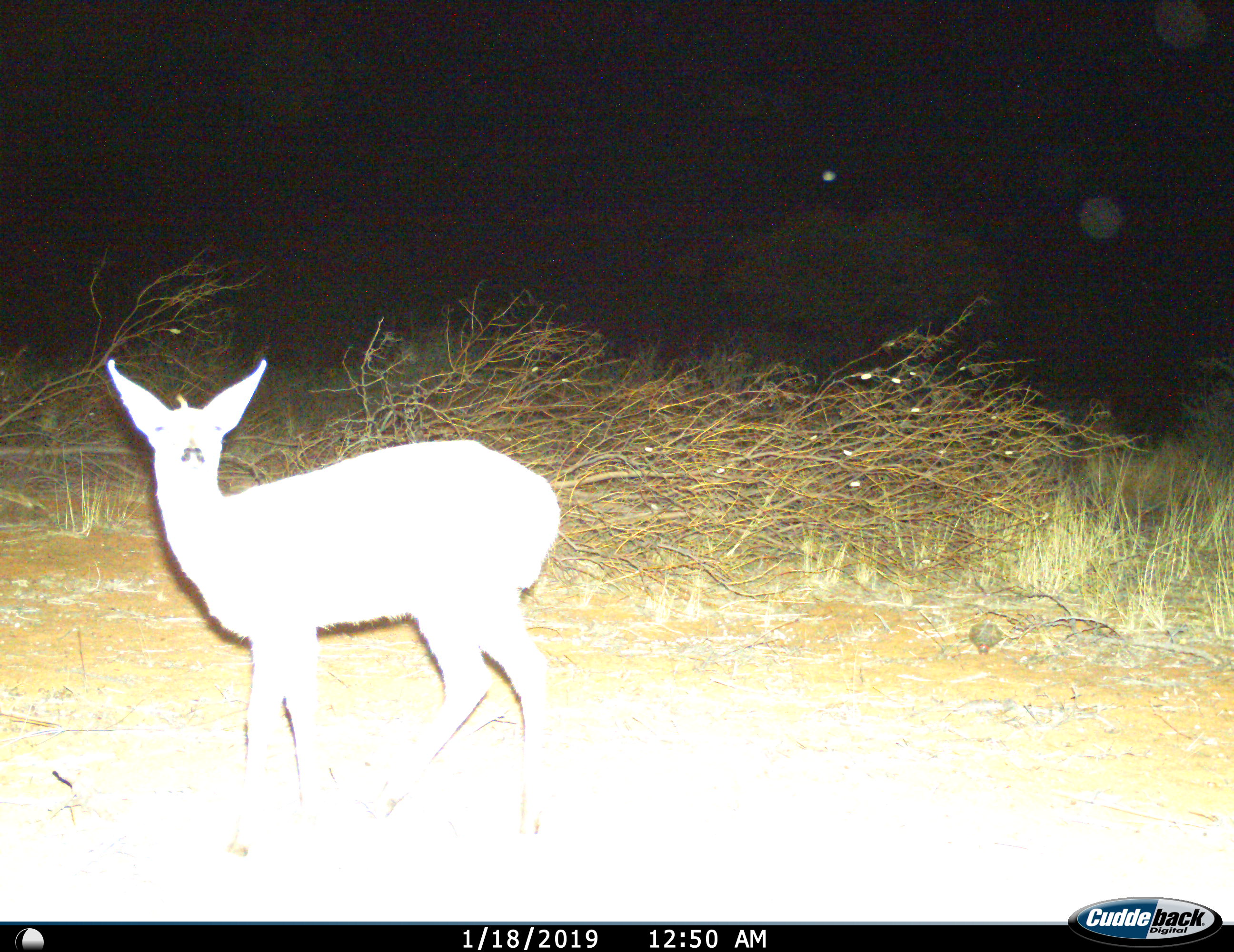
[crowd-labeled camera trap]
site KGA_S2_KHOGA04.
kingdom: Animalia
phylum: Chordata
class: Mammalia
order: Artiodactyla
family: Bovidae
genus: Sylvicapra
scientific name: Sylvicapra grimmia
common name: common duiker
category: duikercommongrey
Duikercommongrey (common duiker) (Sylvicapra grimmia), count 1. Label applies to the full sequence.